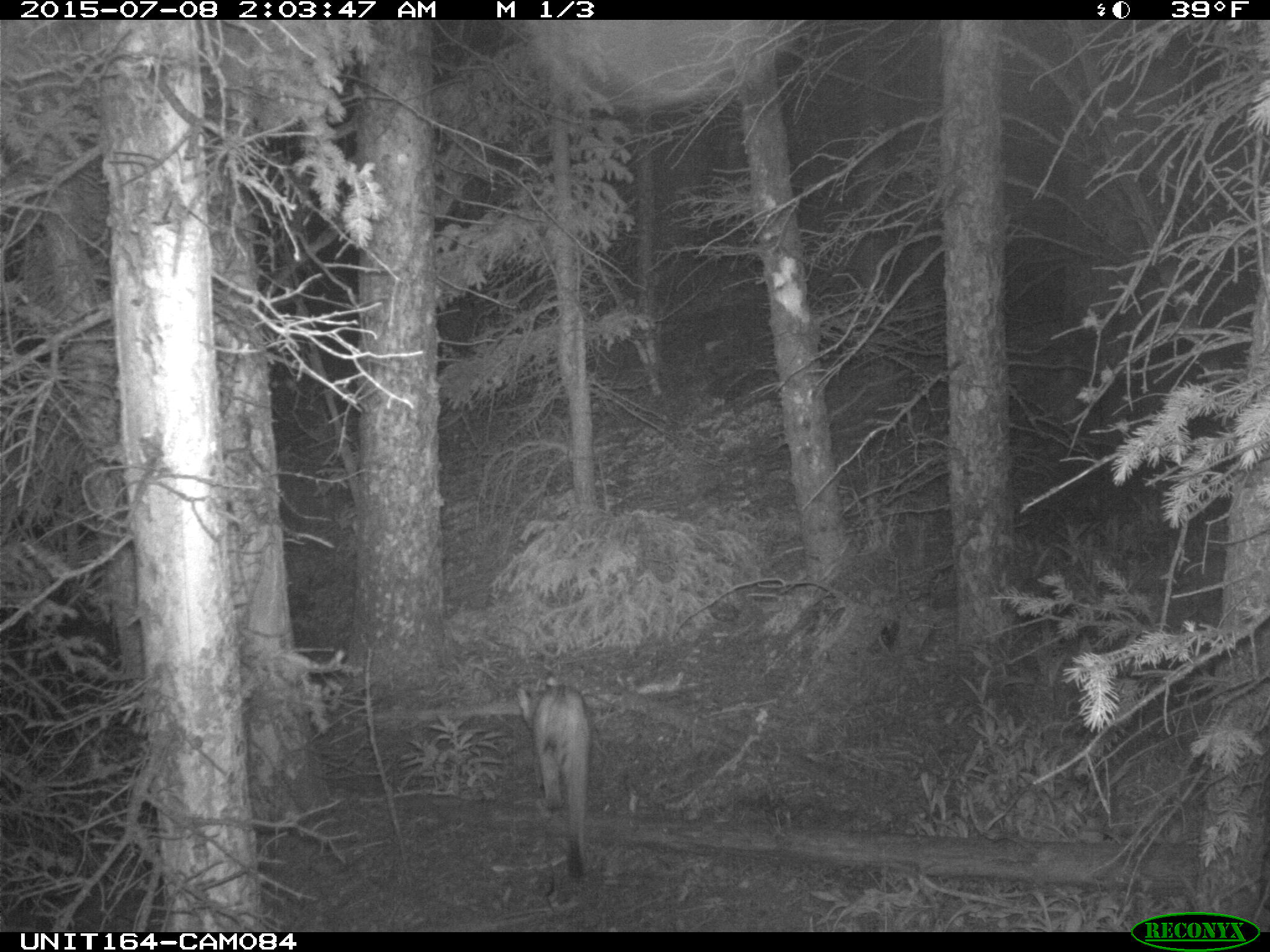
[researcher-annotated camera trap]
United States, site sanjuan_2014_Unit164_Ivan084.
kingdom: Animalia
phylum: Chordata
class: Mammalia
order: Carnivora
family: Felidae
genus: Lynx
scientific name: Lynx rufus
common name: bobcat